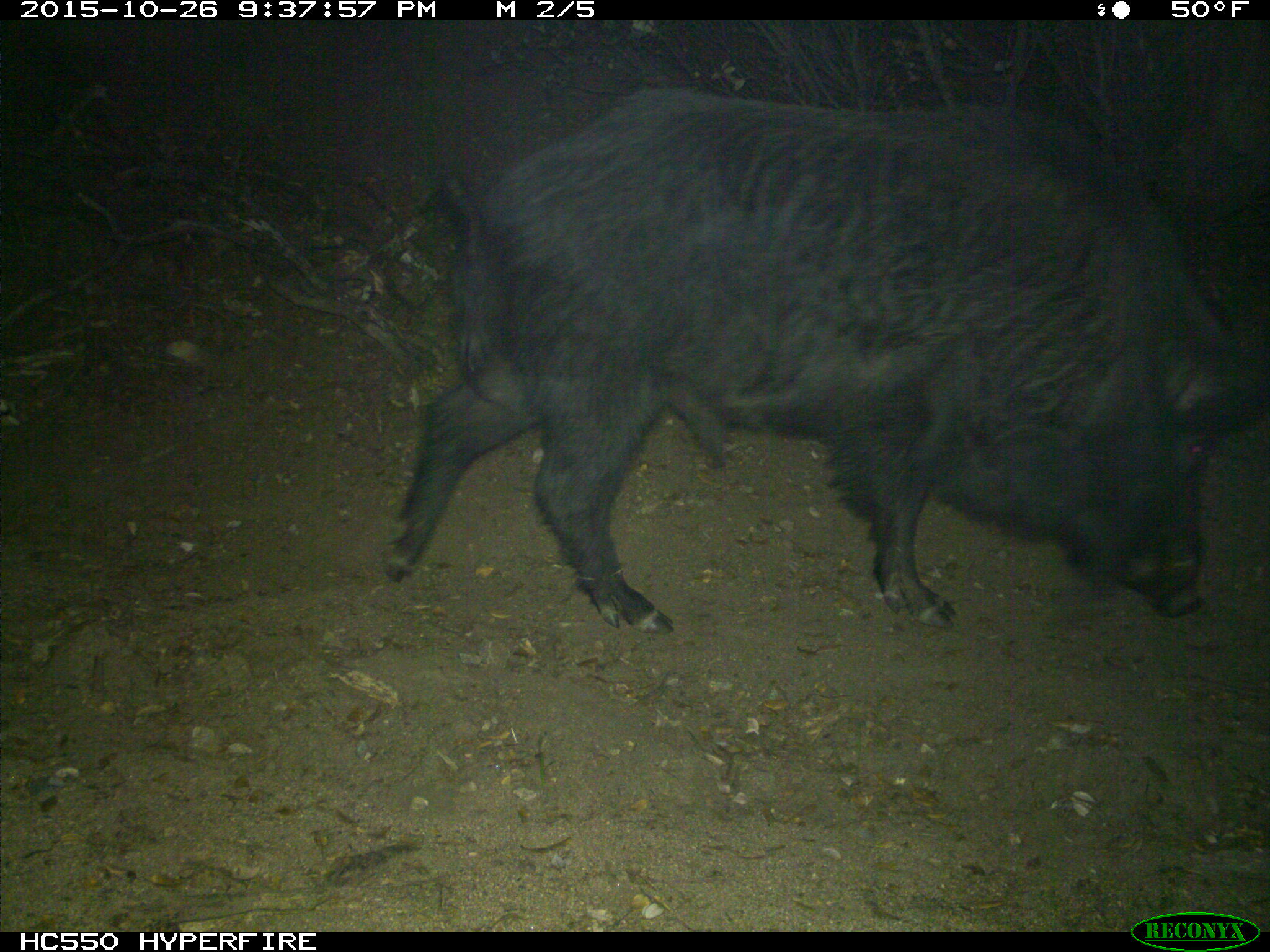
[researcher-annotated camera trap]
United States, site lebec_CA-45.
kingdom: Animalia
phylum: Chordata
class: Mammalia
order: Artiodactyla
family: Suidae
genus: Sus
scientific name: Sus scrofa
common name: wild boar